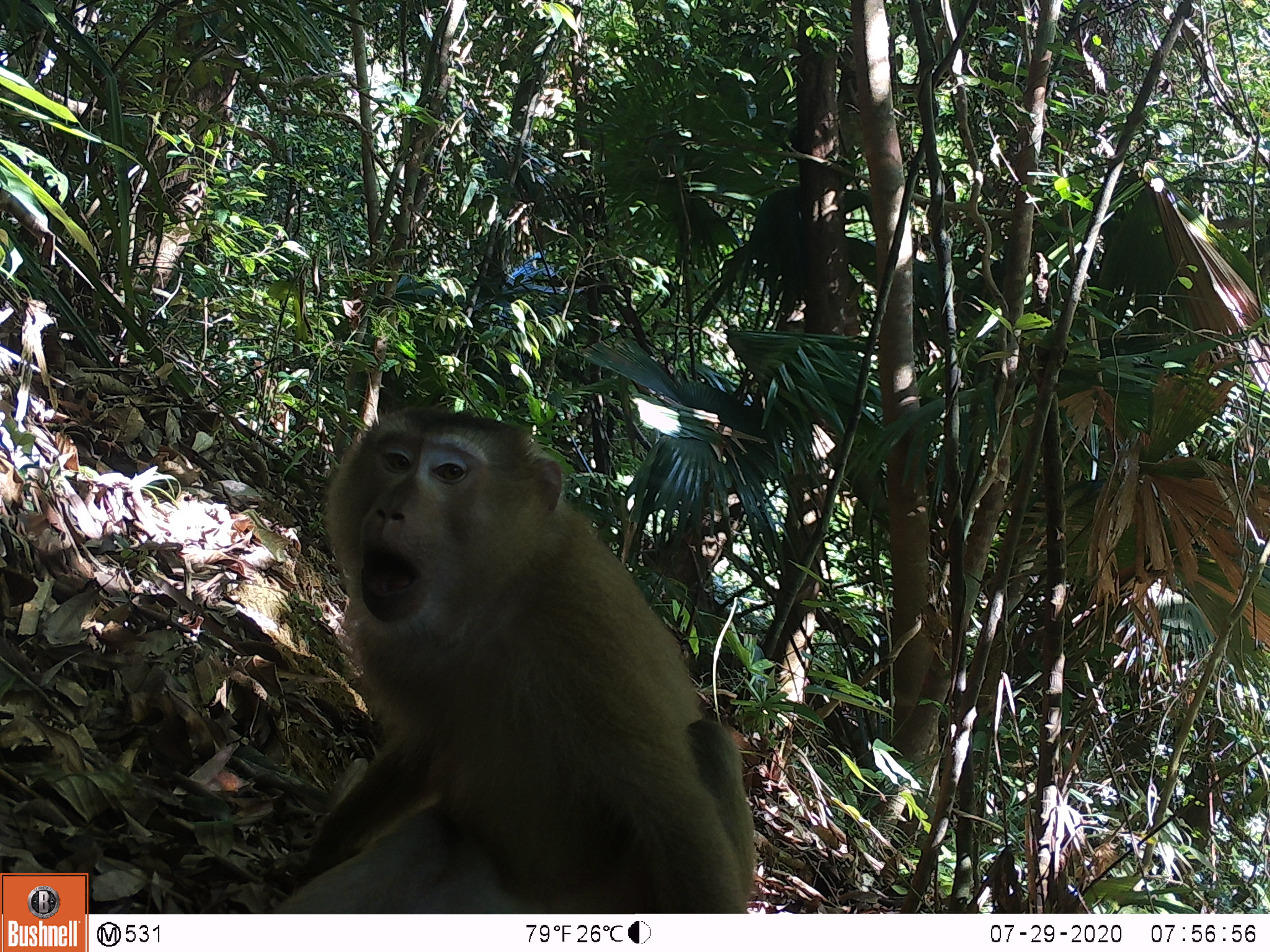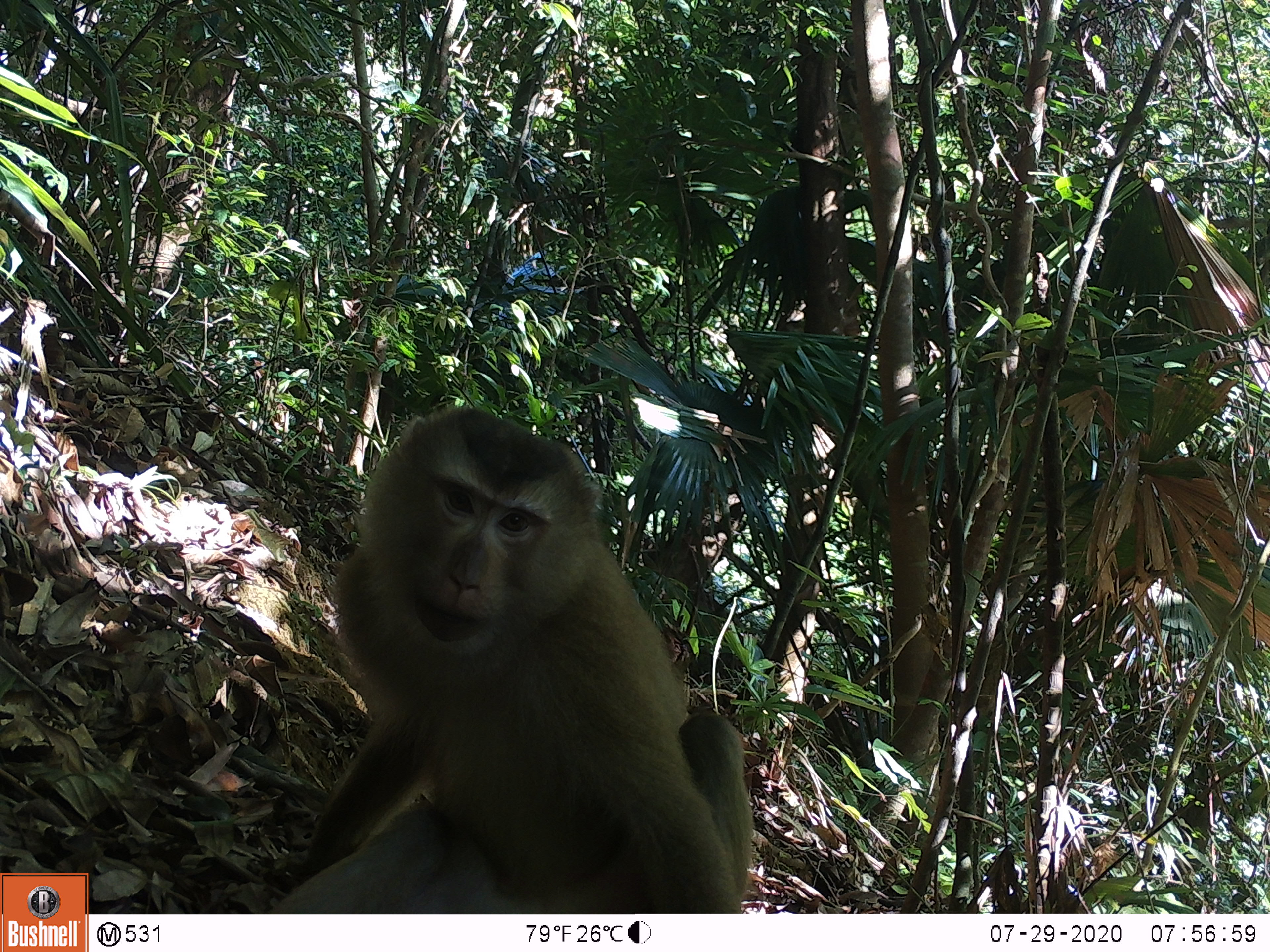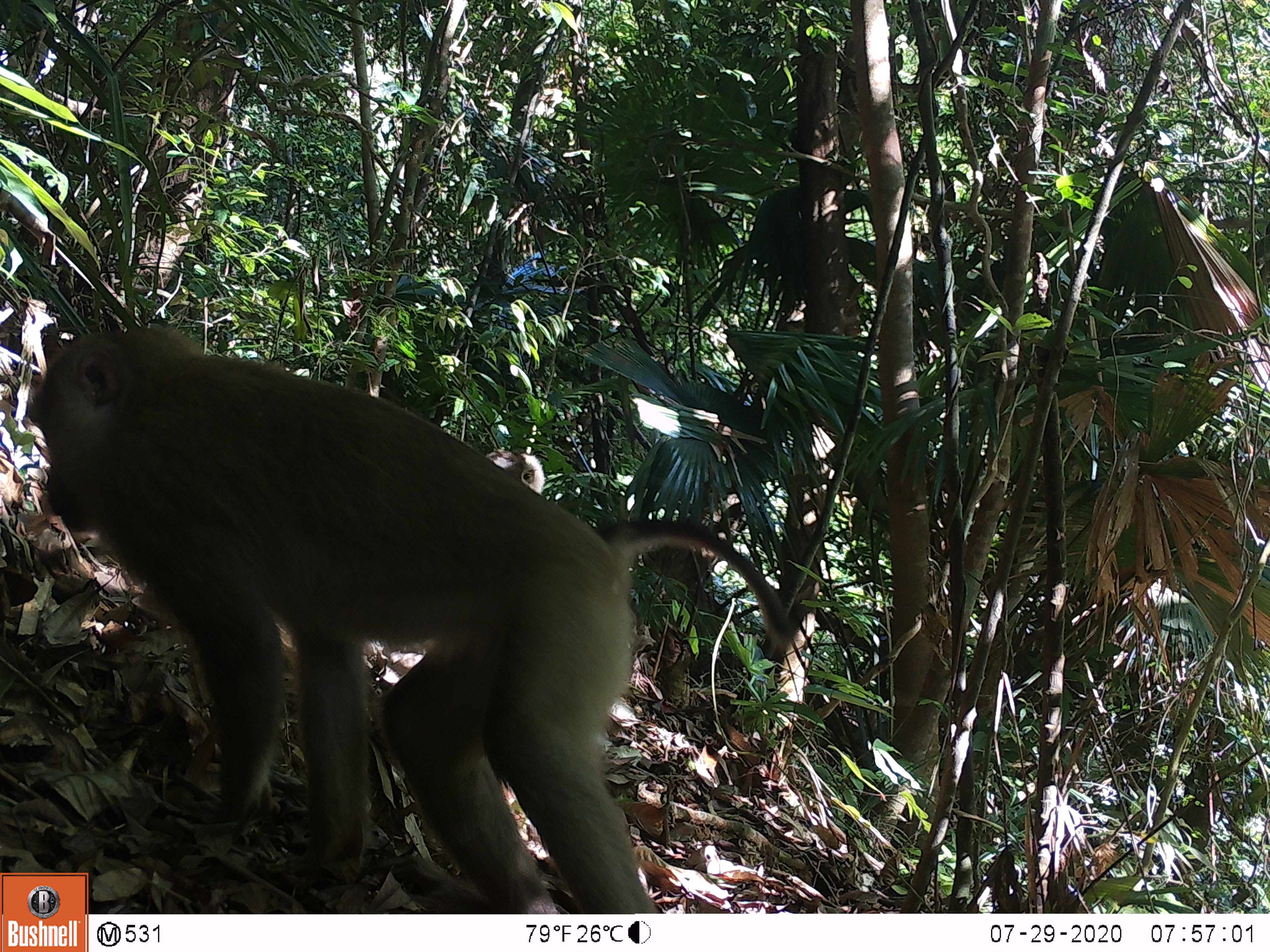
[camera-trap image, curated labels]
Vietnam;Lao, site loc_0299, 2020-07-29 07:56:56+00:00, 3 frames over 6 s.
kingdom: Animalia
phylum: Chordata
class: Mammalia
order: Primates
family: Cercopithecidae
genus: Macaca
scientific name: Macaca nemestrina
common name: pig-tailed macaque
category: pig tailed macaque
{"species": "pig tailed macaque (pig-tailed macaque) (Macaca nemestrina)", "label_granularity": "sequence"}